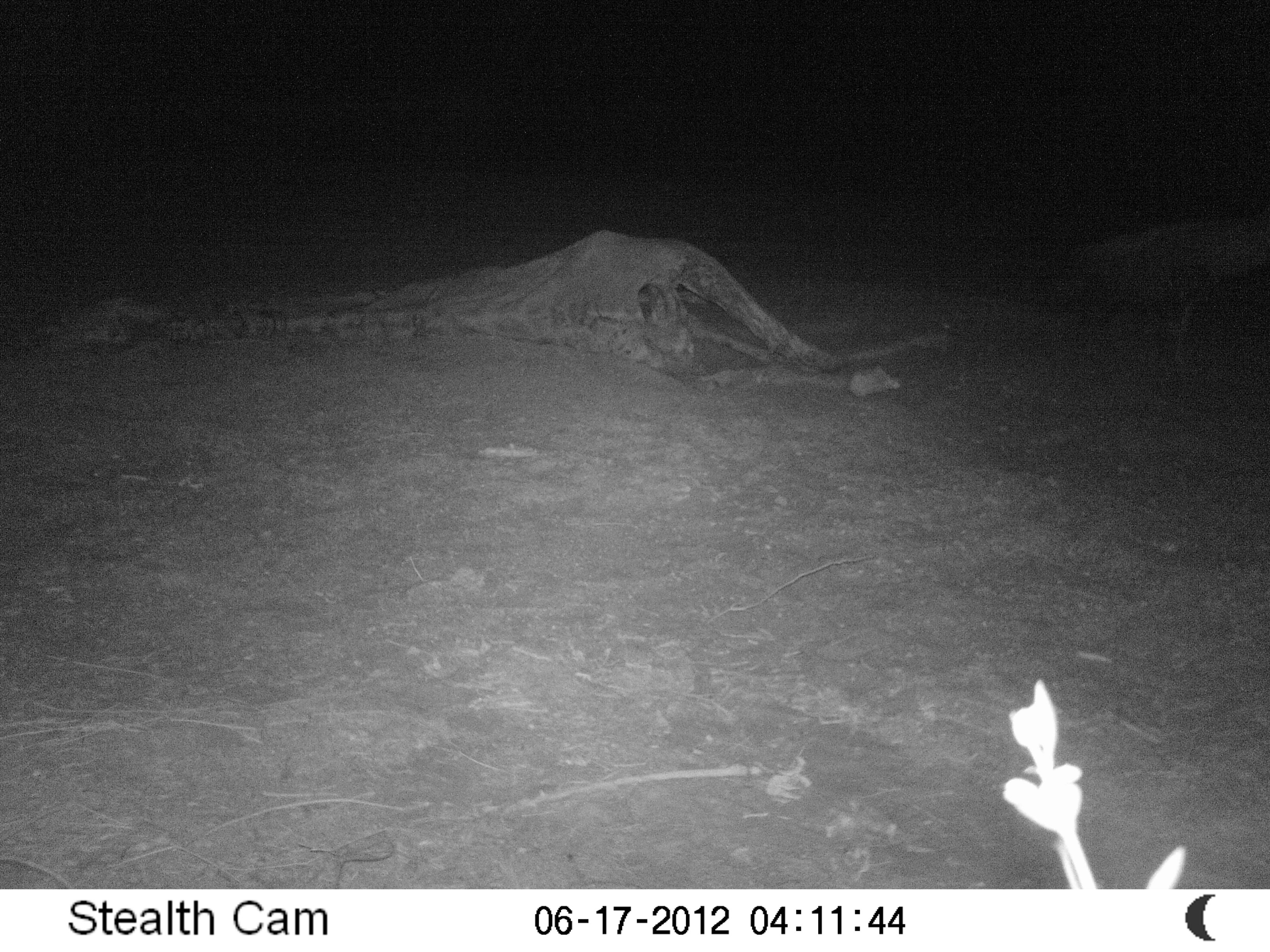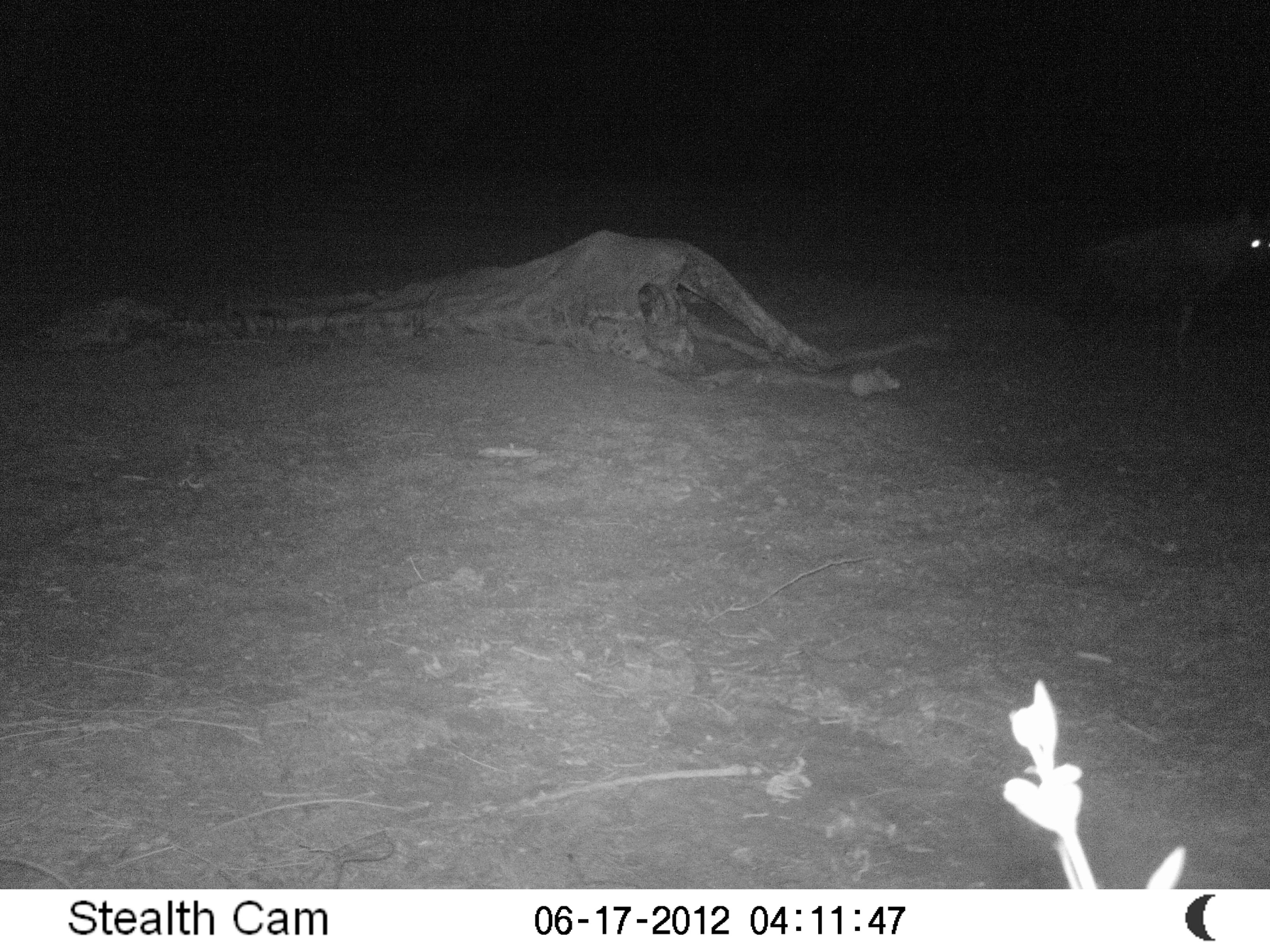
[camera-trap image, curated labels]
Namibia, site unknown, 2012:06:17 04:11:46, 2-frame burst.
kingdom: Animalia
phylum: Chordata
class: Mammalia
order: Carnivora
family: Hyaenidae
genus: Parahyaena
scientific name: Parahyaena brunnea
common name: brown hyena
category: hyaena brunnea